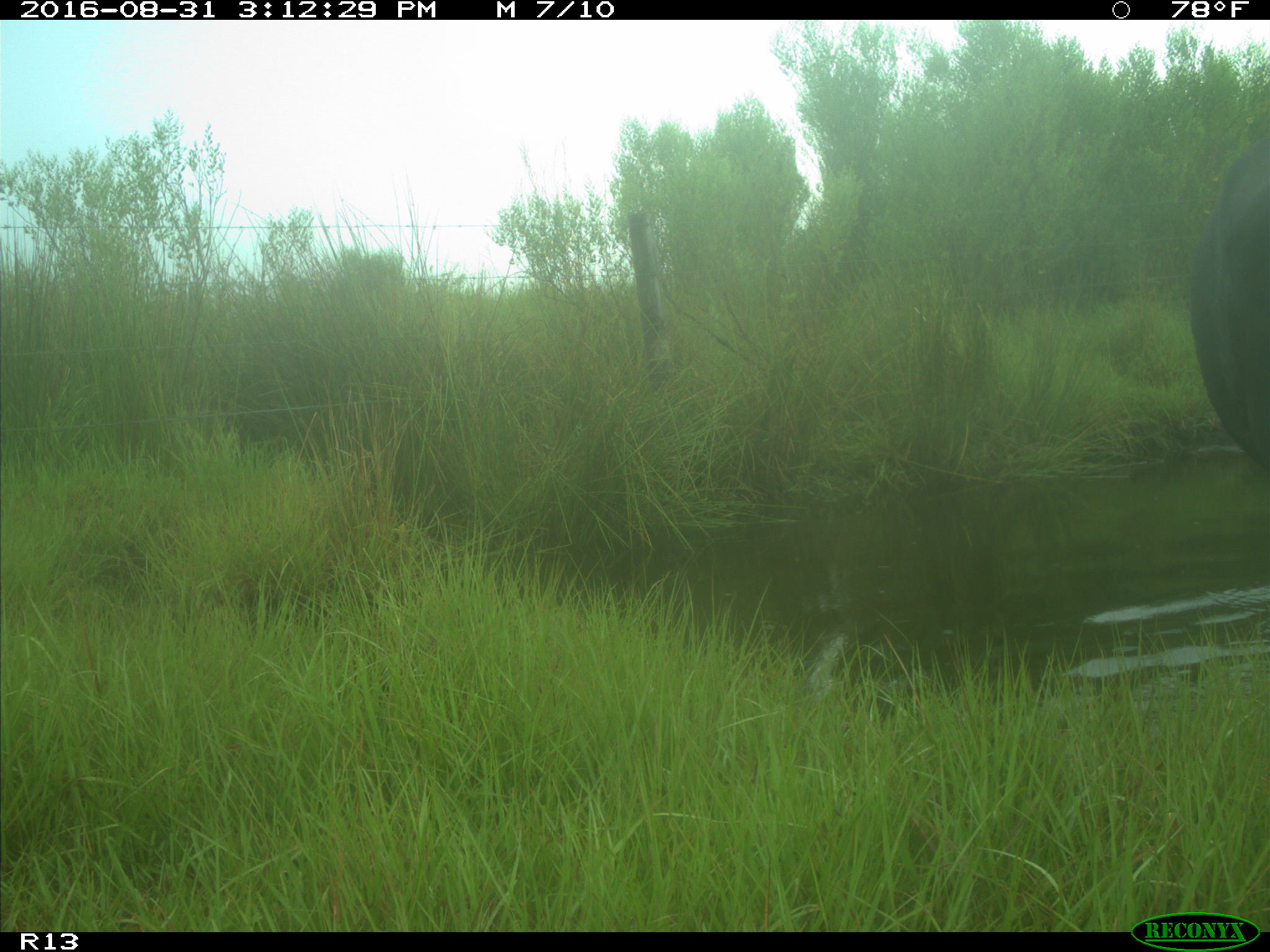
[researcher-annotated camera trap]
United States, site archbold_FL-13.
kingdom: Animalia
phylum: Chordata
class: Mammalia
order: Artiodactyla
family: Bovidae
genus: Bos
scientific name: Bos taurus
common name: domestic cow